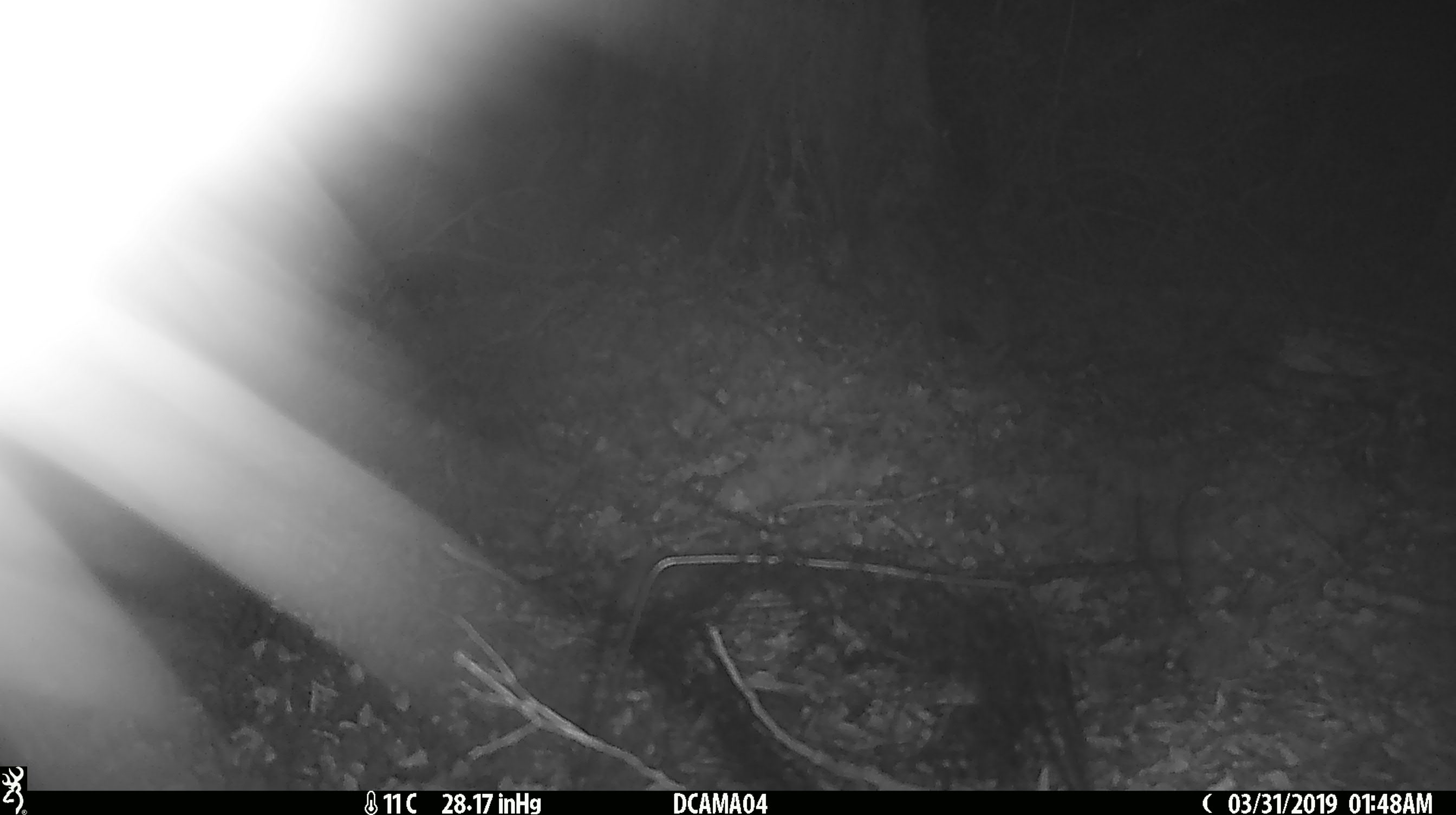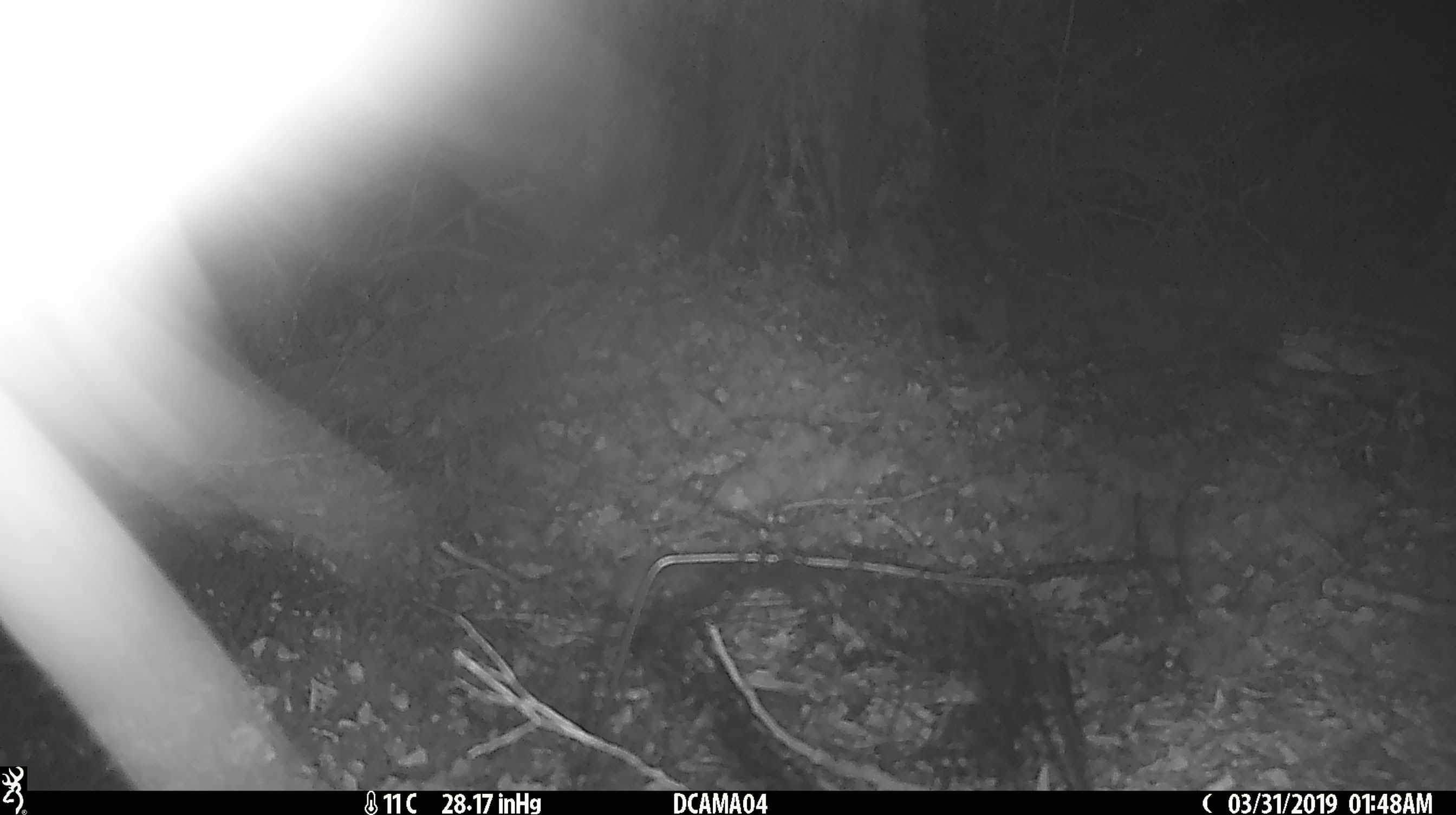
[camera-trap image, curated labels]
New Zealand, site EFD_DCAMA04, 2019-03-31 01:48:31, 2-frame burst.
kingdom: Animalia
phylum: Chordata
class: Mammalia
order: Diprotodontia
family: Phalangeridae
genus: Trichosurus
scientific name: Trichosurus vulpecula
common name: common brushtail possum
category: possum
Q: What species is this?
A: Possum (common brushtail possum) (Trichosurus vulpecula).